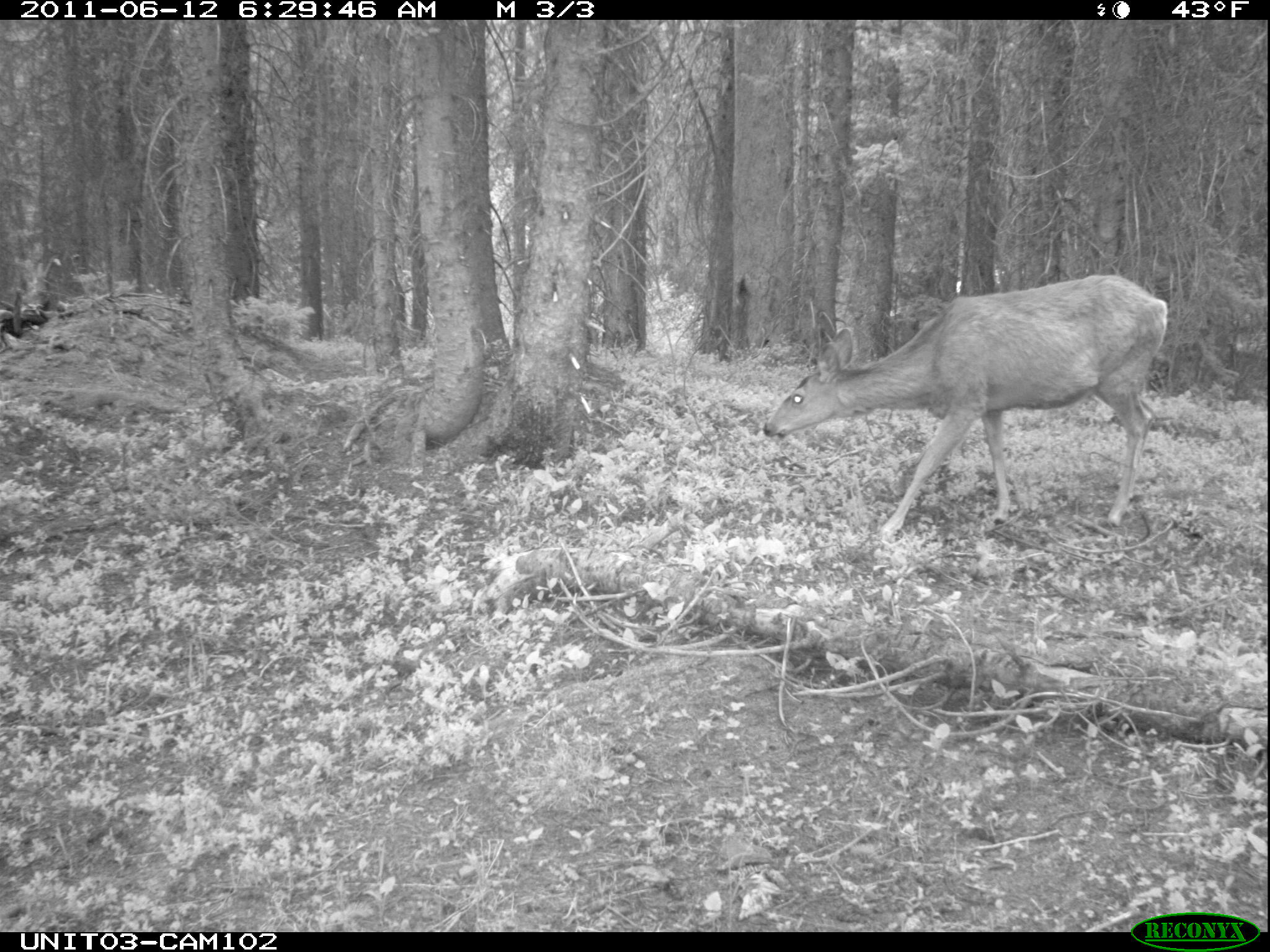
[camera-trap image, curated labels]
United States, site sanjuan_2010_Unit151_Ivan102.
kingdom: Animalia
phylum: Chordata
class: Mammalia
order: Artiodactyla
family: Cervidae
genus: Odocoileus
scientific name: Odocoileus hemionus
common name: mule deer